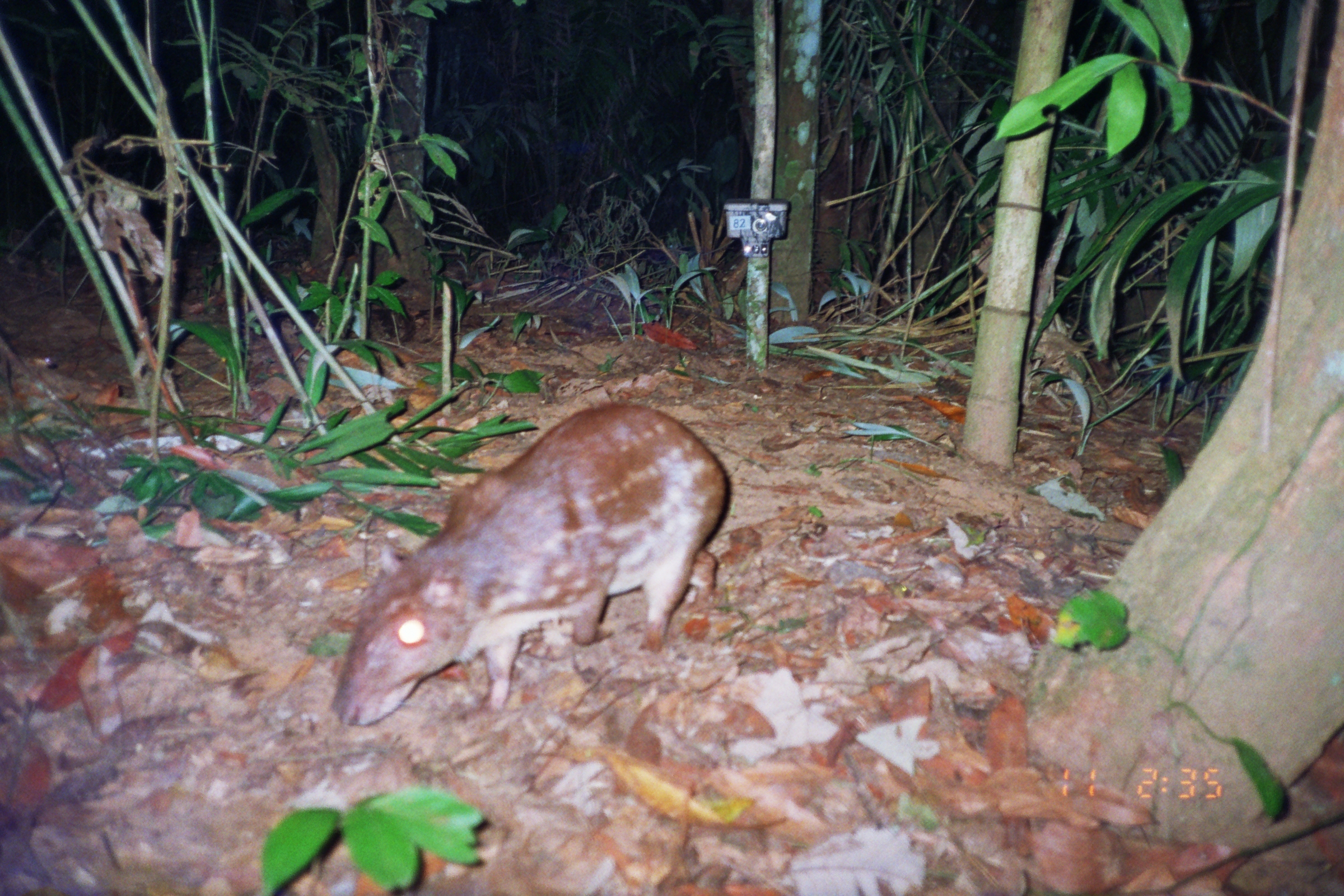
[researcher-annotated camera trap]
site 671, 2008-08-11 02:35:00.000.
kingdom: Animalia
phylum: Chordata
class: Mammalia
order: Rodentia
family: Cuniculidae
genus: Cuniculus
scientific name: Cuniculus paca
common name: spotted paca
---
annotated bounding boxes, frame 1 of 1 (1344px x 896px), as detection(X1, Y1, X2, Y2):
cuniculus paca: detection(328, 402, 730, 729)